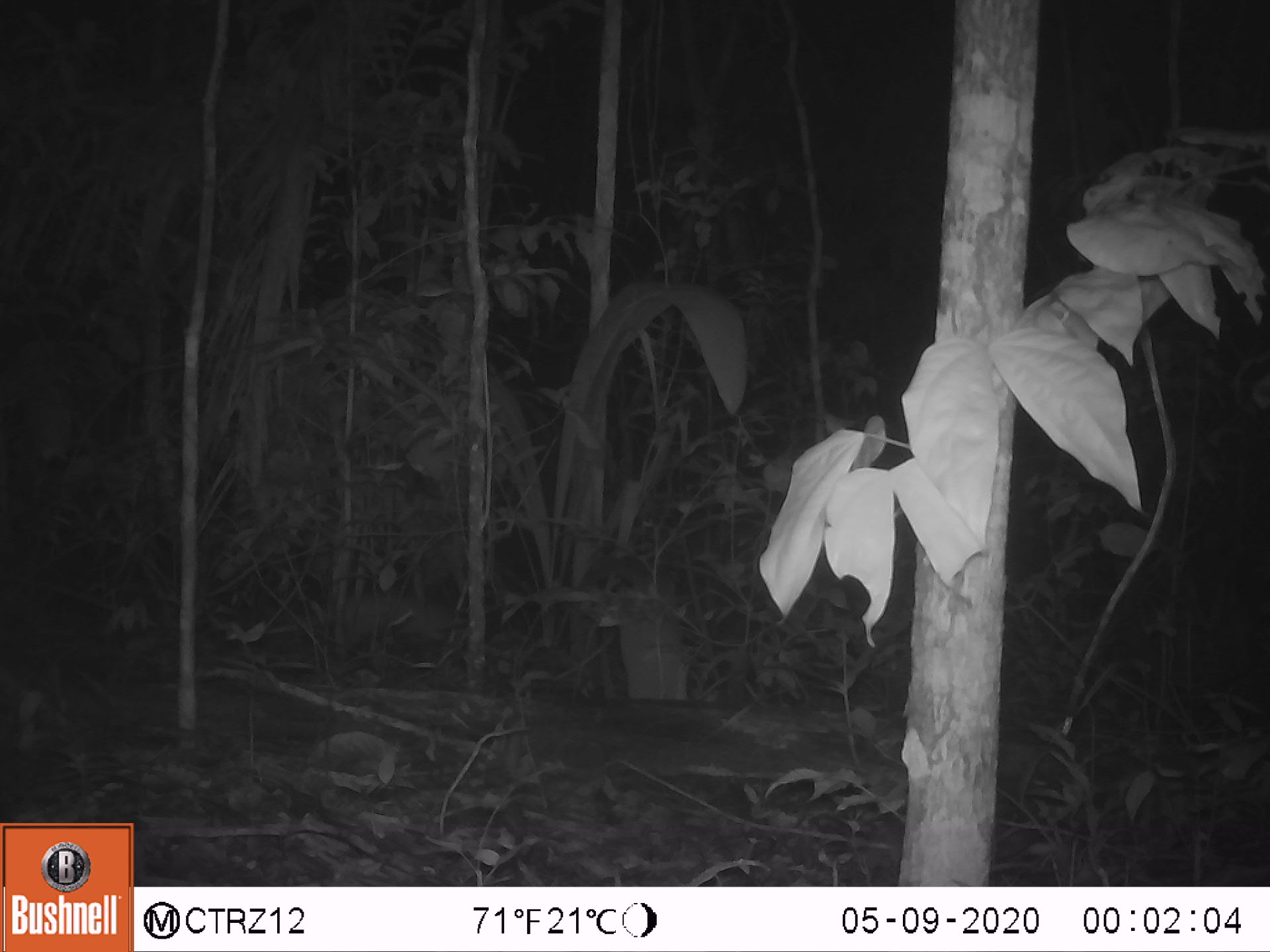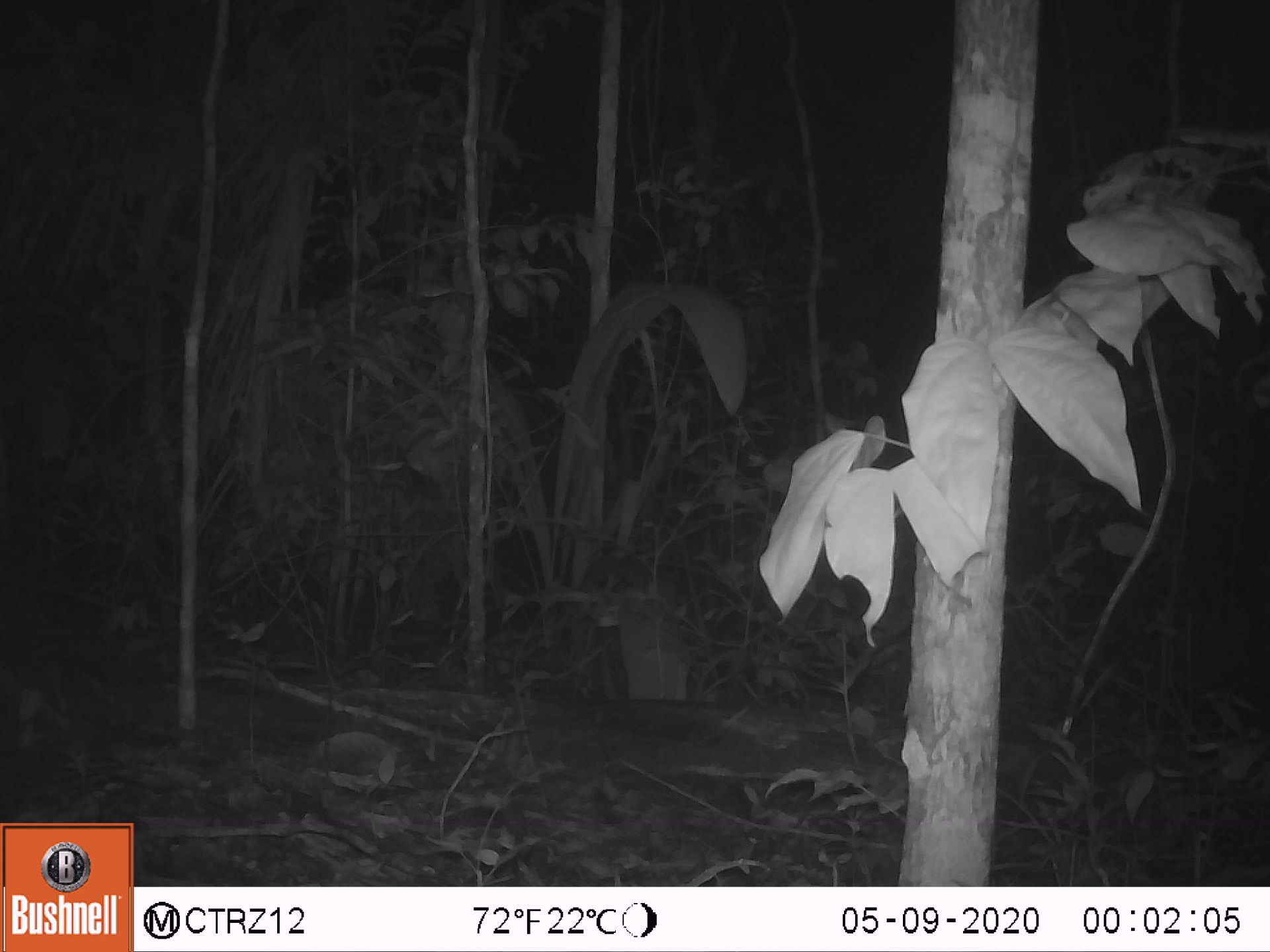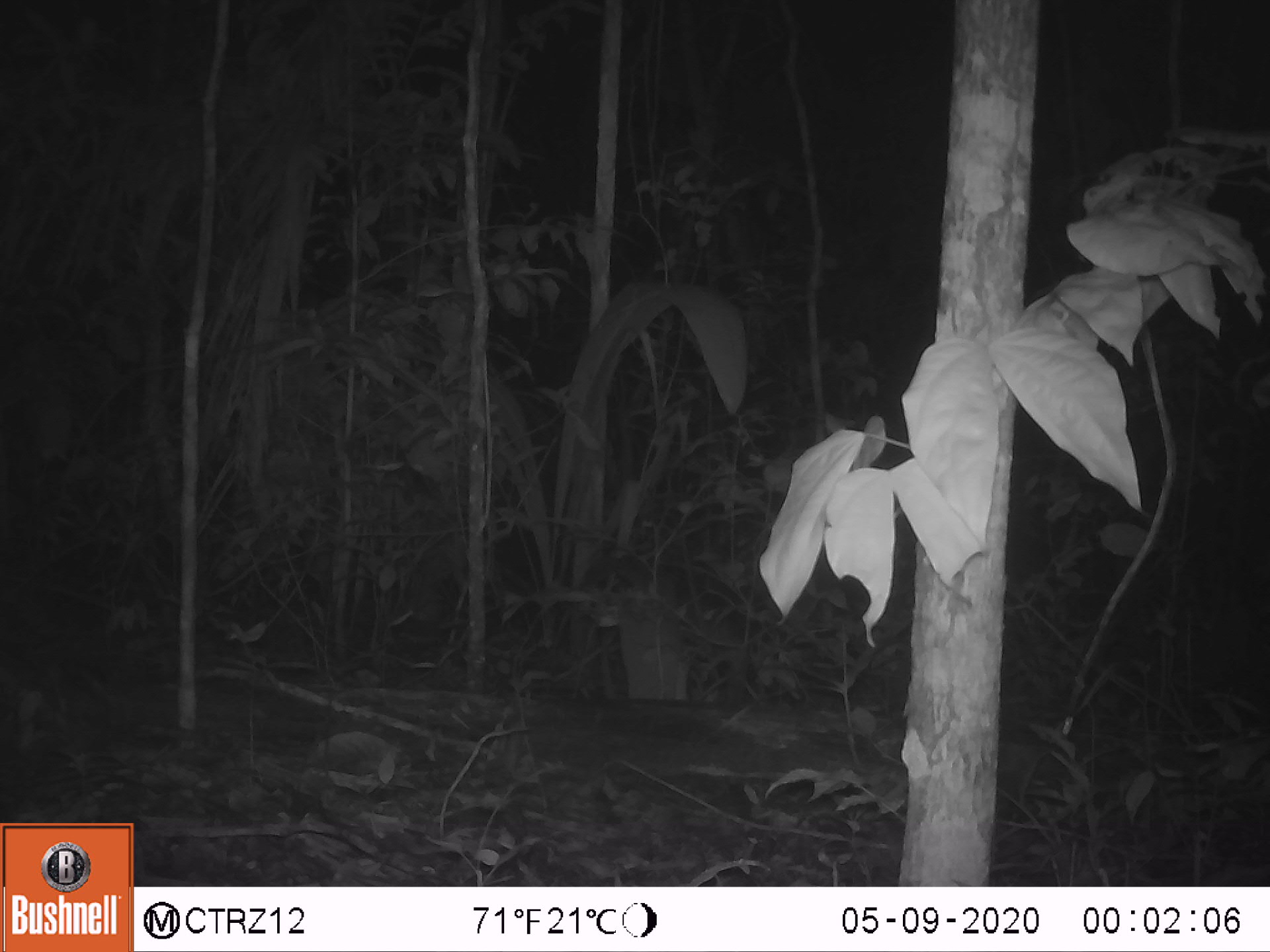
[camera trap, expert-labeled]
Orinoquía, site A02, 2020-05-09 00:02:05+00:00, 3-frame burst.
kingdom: Animalia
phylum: Chordata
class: Mammalia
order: Cingulata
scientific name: Cingulata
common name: armadillo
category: unknown armadillo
Unknown armadillo (armadillo) (Cingulata).